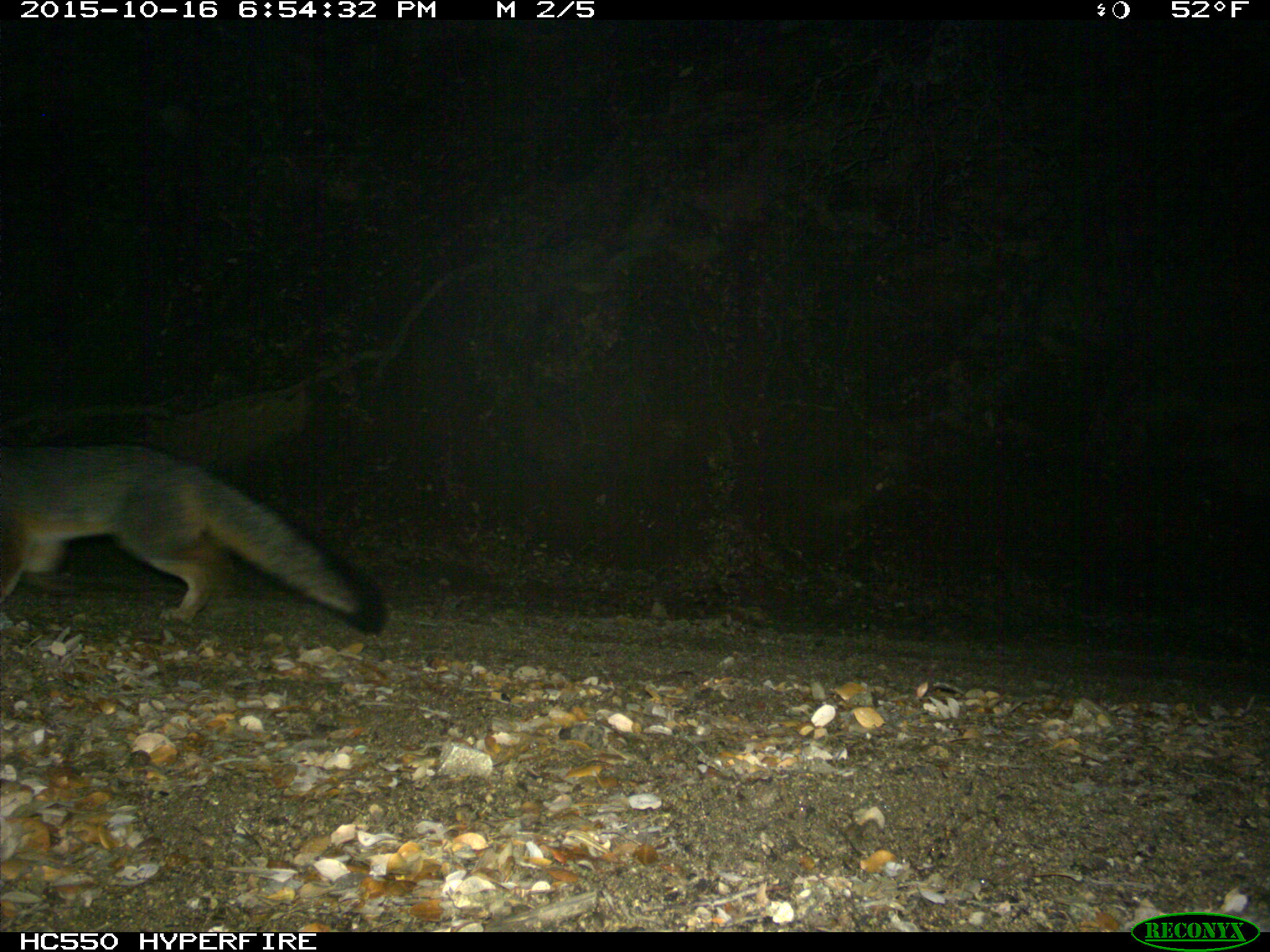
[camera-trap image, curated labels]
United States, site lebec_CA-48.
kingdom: Animalia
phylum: Chordata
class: Mammalia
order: Carnivora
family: Canidae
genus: Urocyon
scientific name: Urocyon cinereoargenteus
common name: gray fox